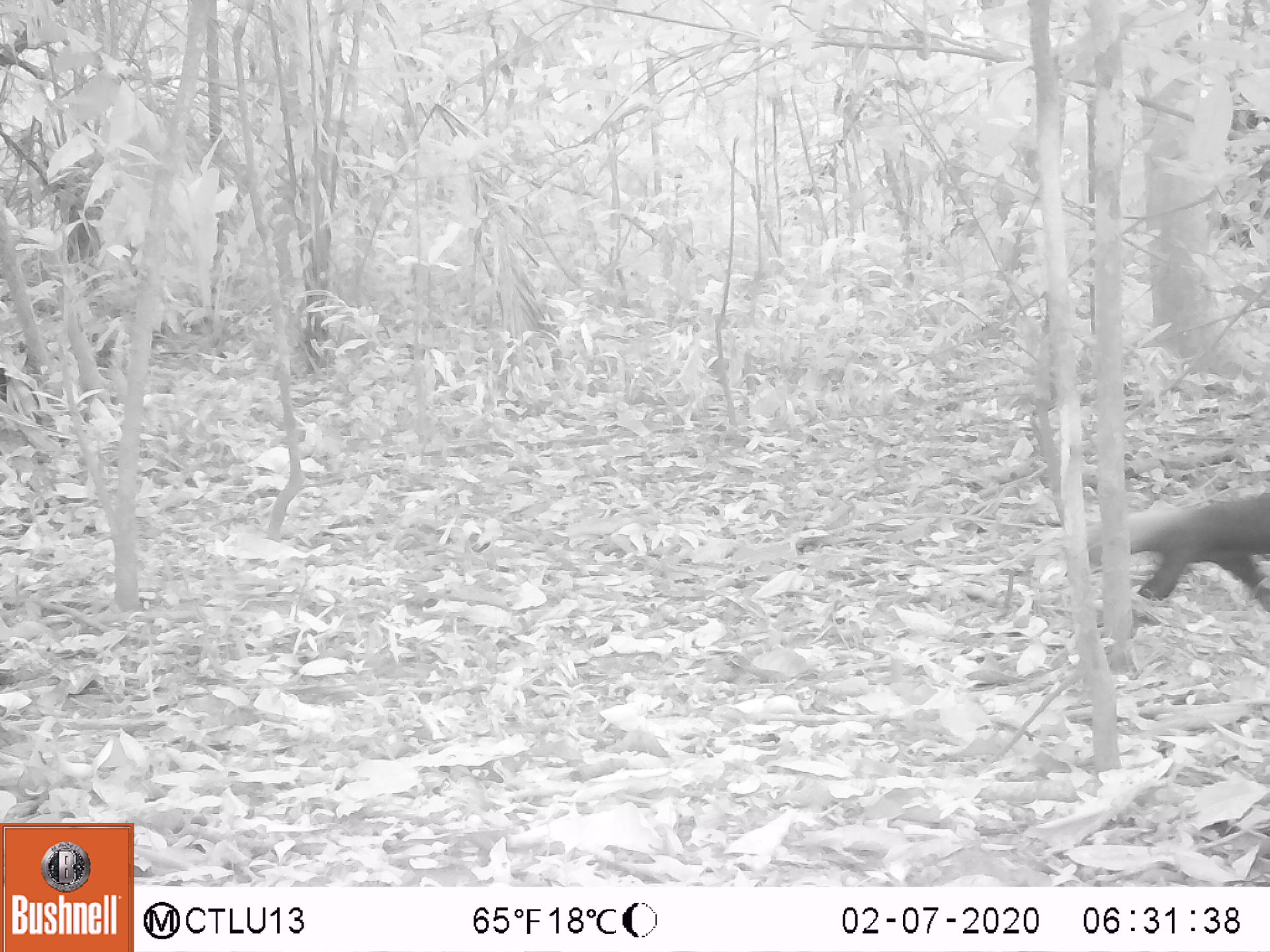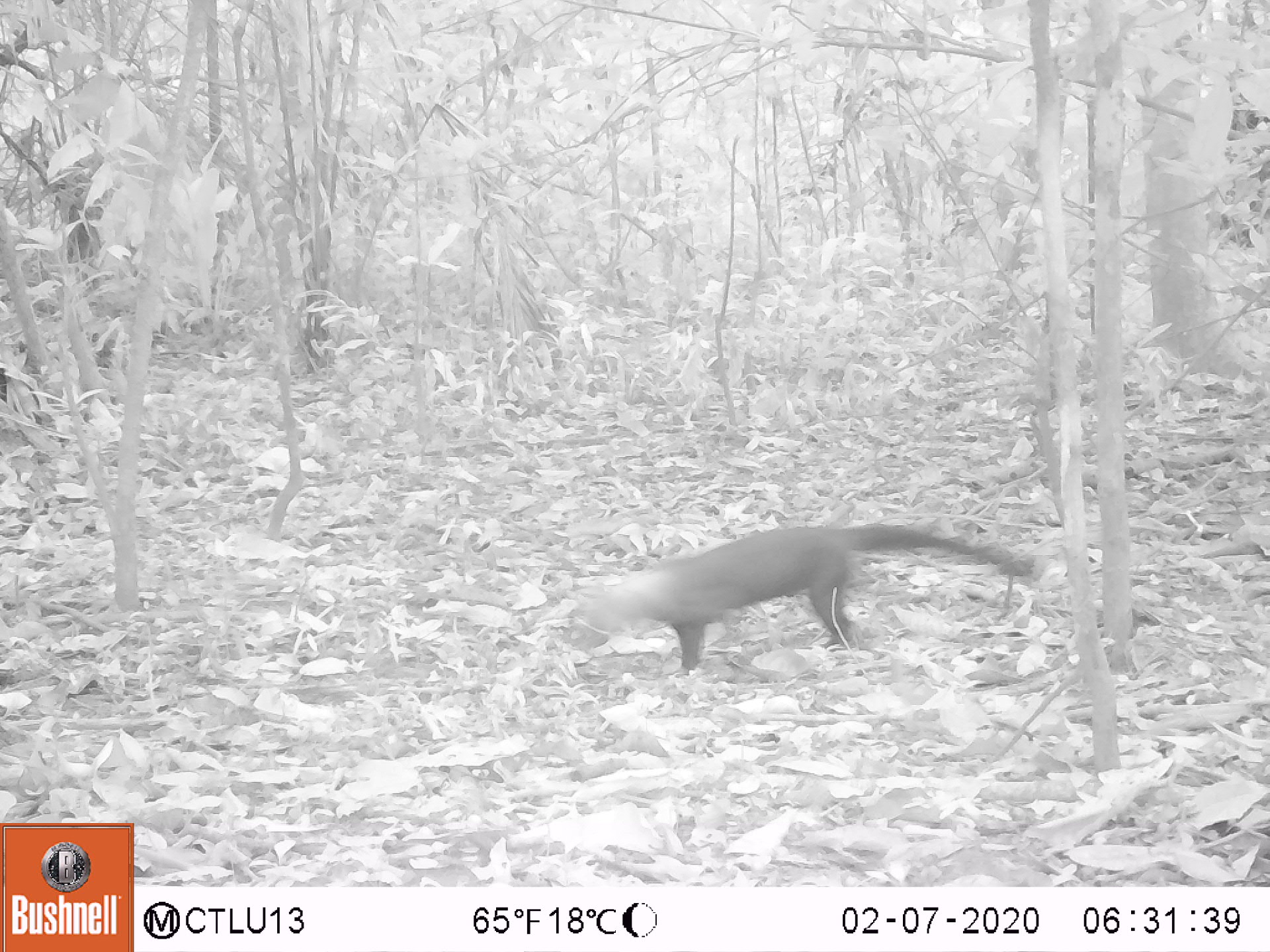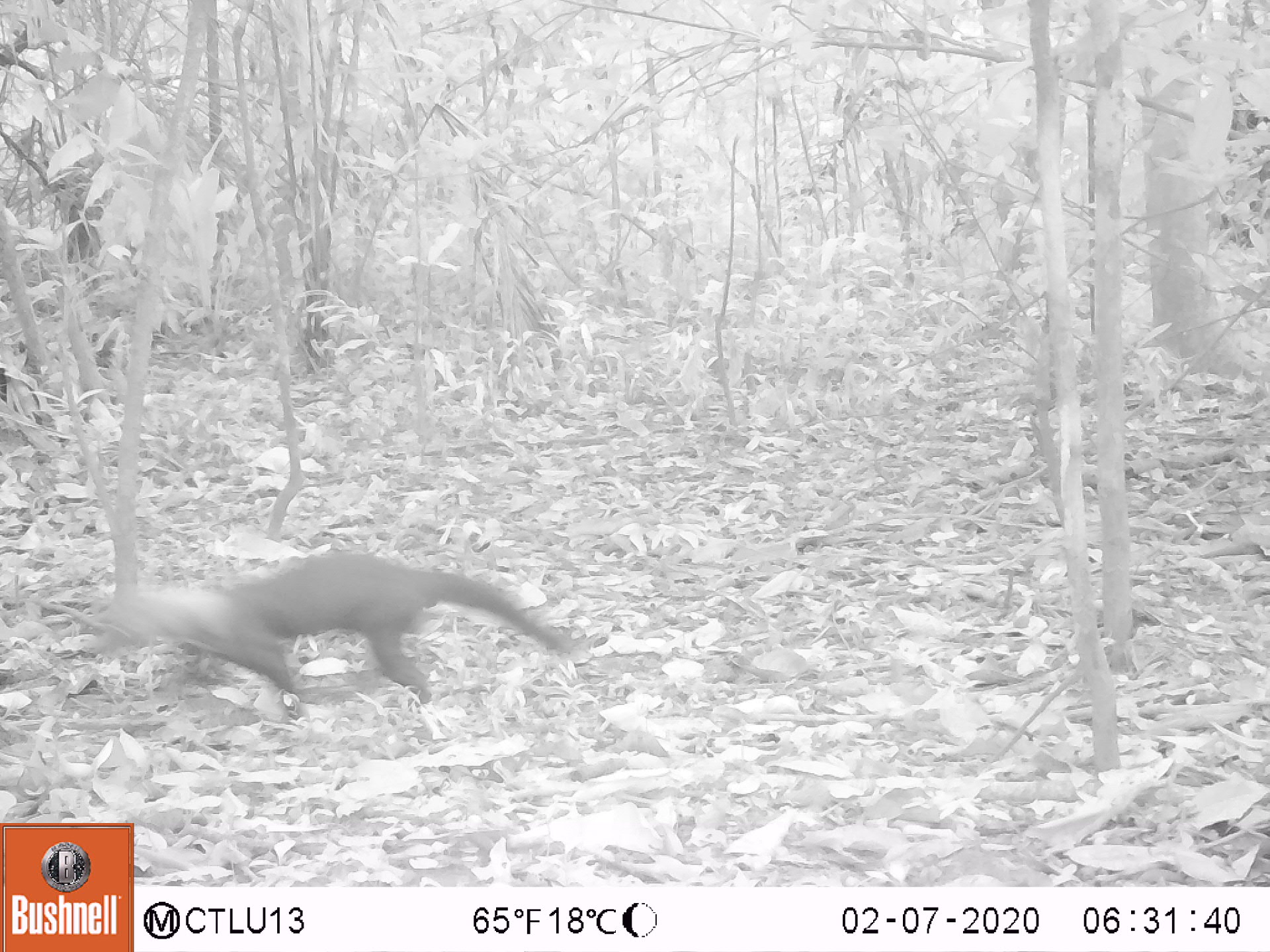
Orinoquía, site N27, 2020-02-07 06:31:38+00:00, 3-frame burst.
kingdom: Animalia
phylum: Chordata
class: Mammalia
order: Carnivora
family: Mustelidae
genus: Eira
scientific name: Eira barbara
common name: tayra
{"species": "tayra (Eira barbara)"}